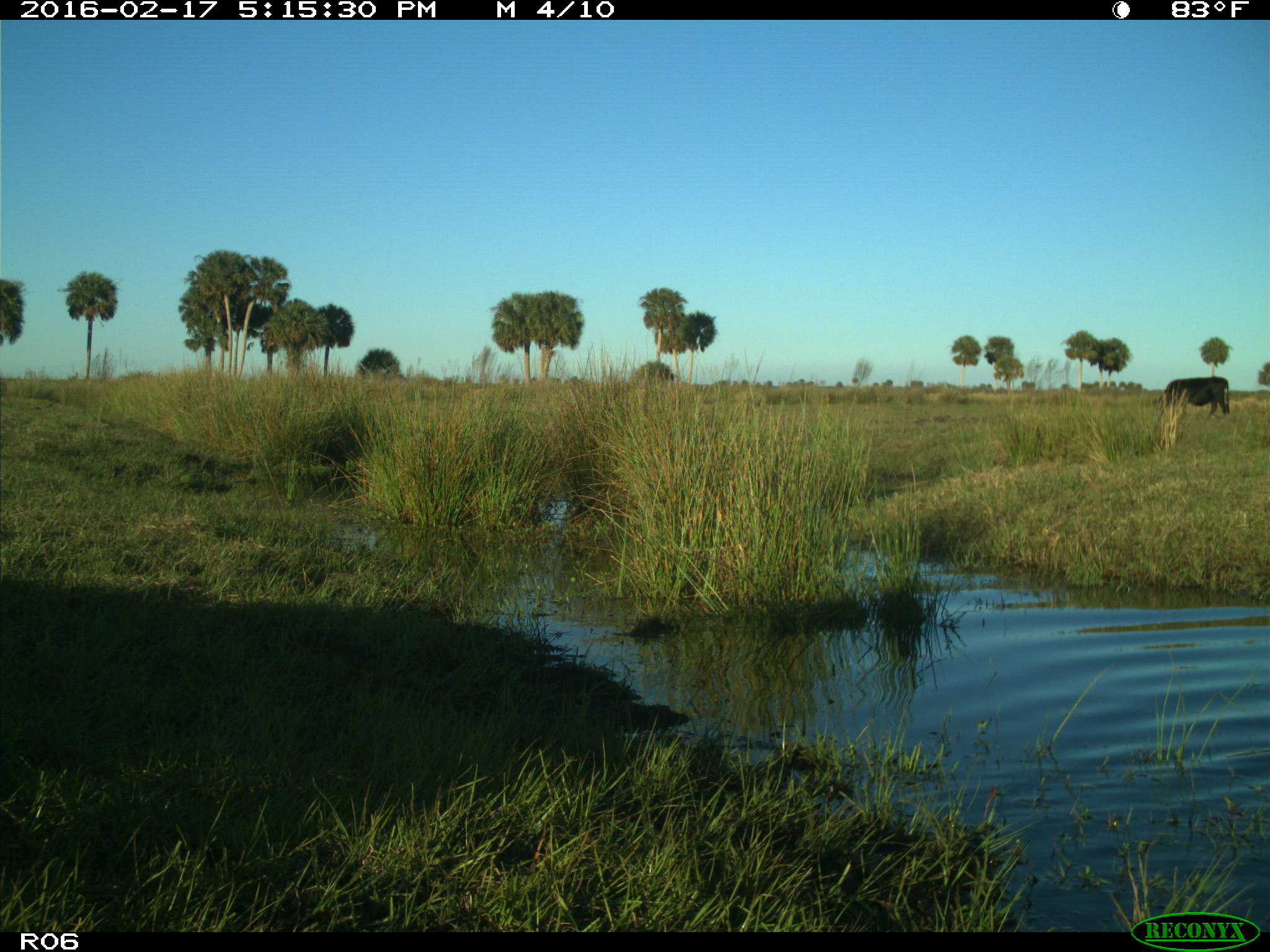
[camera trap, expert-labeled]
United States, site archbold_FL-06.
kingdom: Animalia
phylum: Chordata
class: Mammalia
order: Artiodactyla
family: Bovidae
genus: Bos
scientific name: Bos taurus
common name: domestic cow